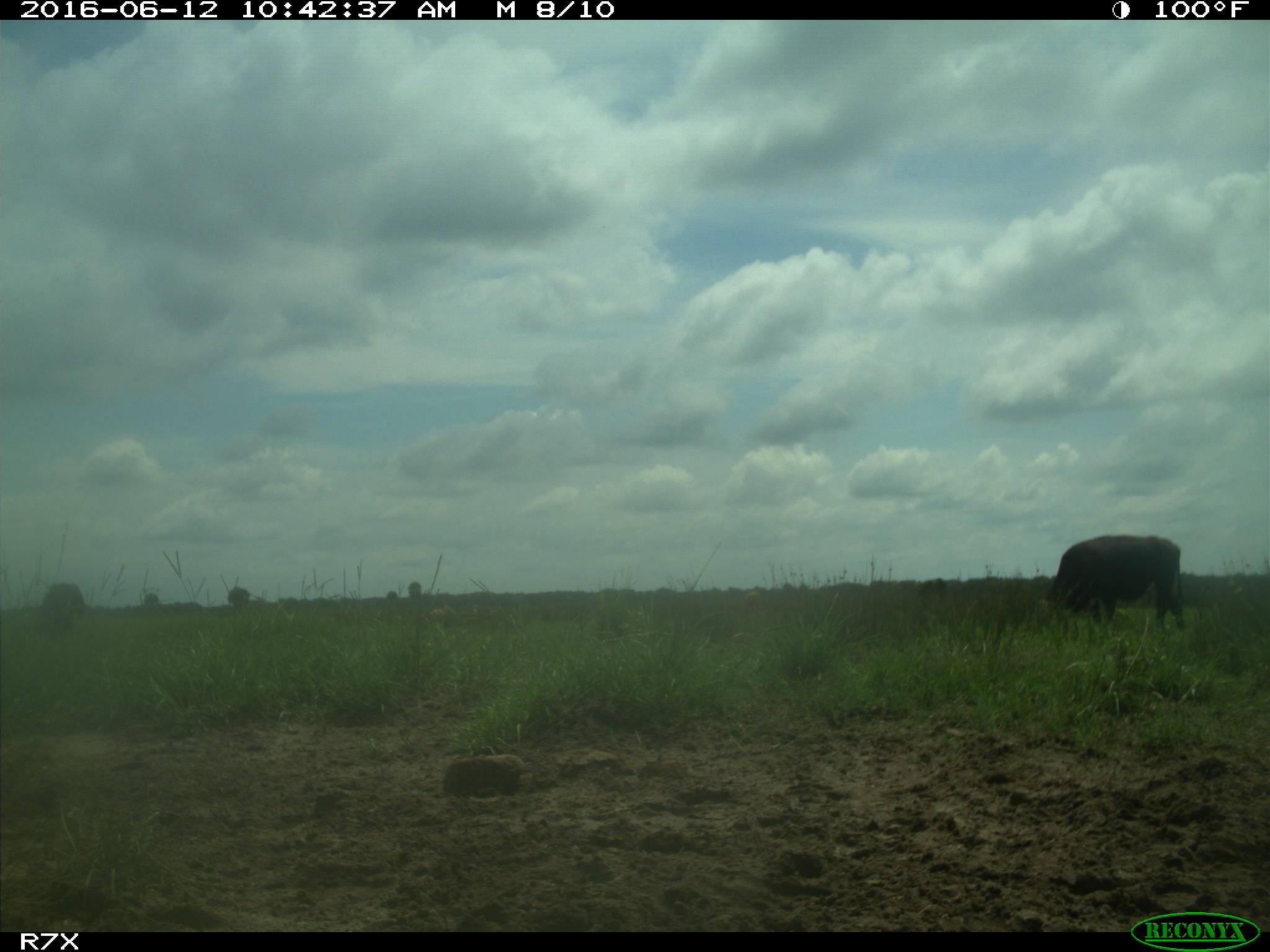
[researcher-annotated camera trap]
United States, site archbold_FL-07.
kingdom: Animalia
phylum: Chordata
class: Mammalia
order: Artiodactyla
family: Bovidae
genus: Bos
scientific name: Bos taurus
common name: domestic cow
Bos taurus (domestic cow).